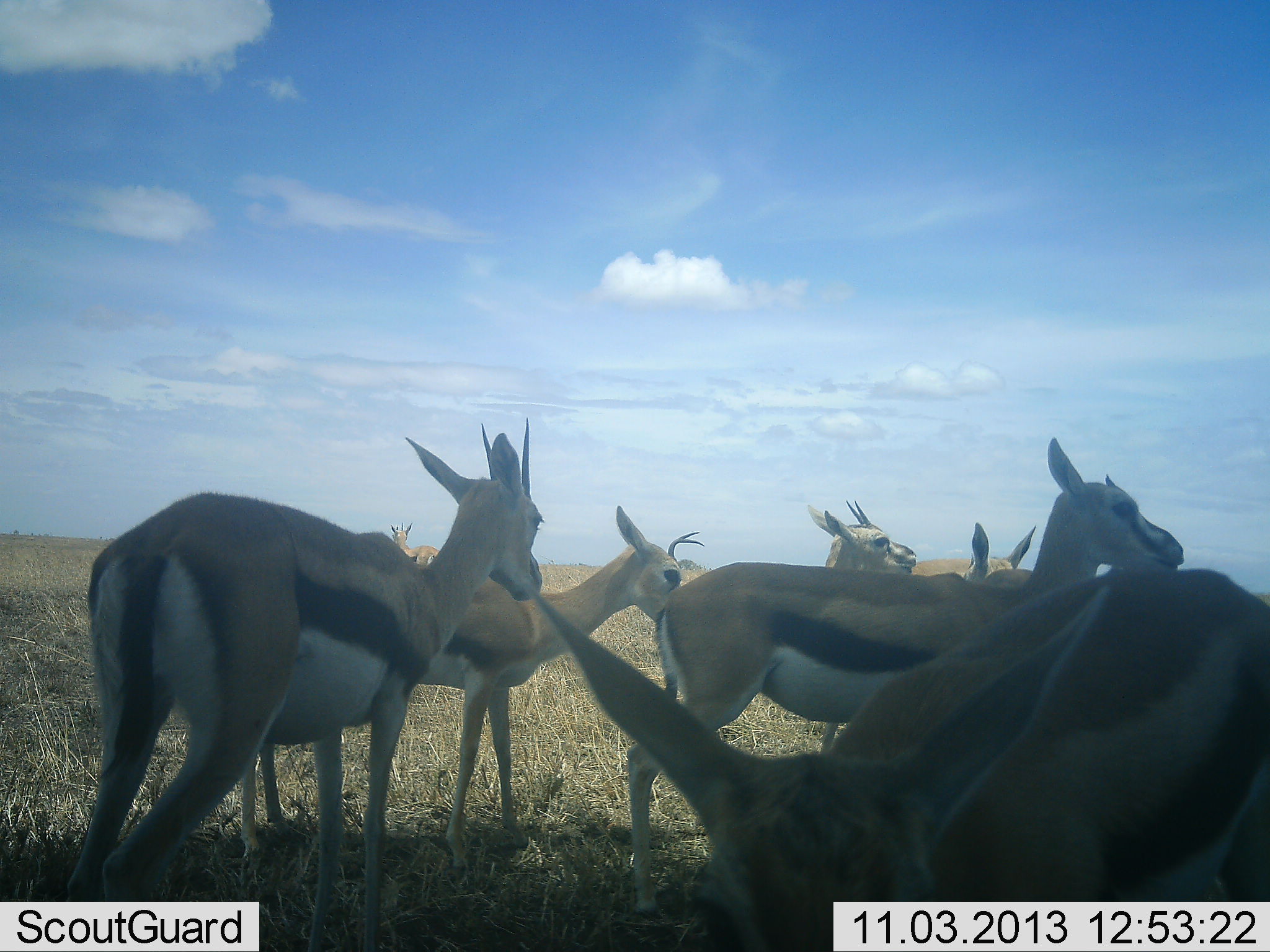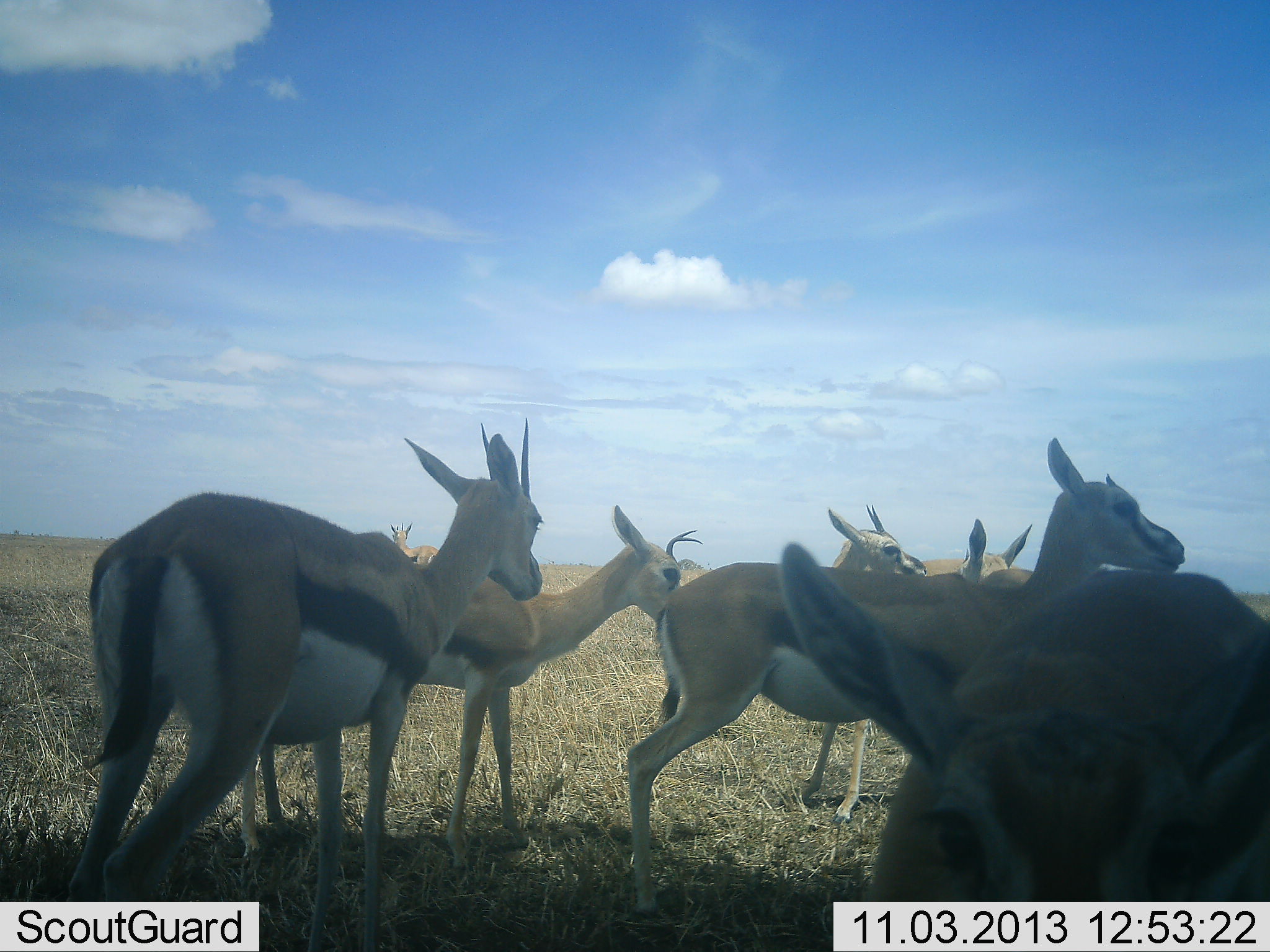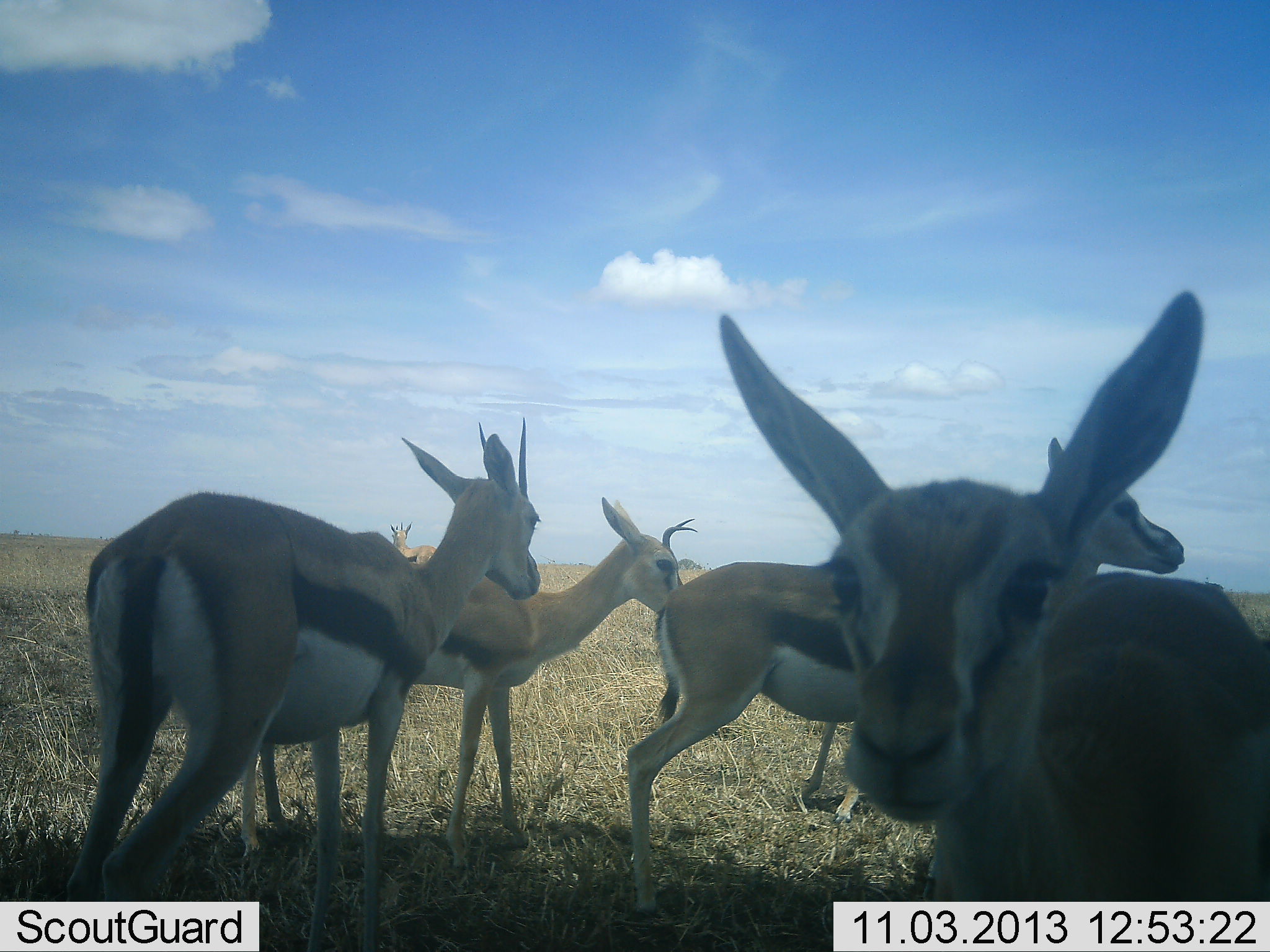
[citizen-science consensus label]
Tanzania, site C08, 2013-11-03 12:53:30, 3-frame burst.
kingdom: Animalia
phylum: Chordata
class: Mammalia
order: Artiodactyla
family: Bovidae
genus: Eudorcas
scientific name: Eudorcas thomsonii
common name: thomson's gazelle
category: gazellethomsons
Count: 7.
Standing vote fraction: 80%.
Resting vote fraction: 10%.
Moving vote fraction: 10%.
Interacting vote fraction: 0%.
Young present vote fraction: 0%.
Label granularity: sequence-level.